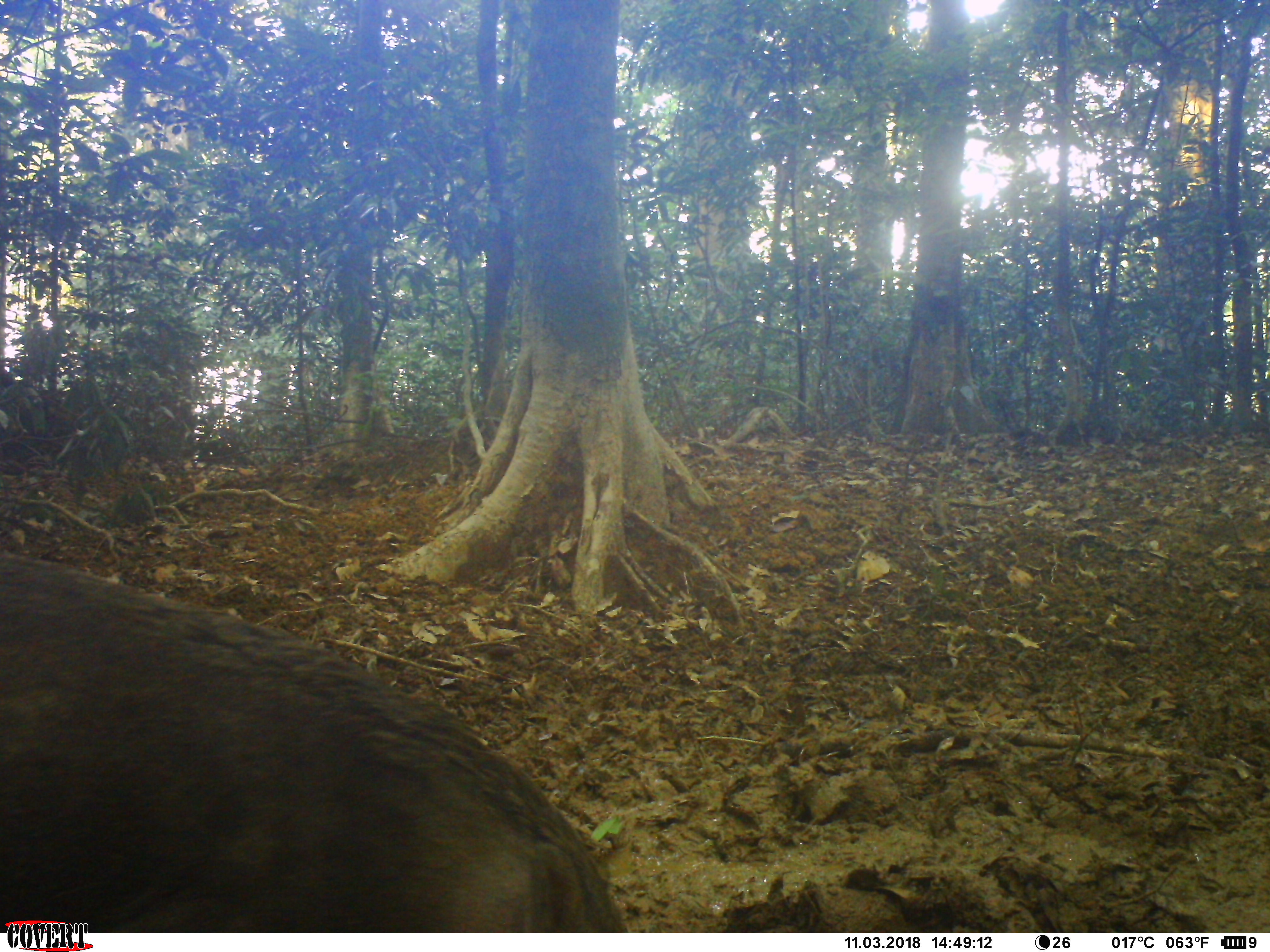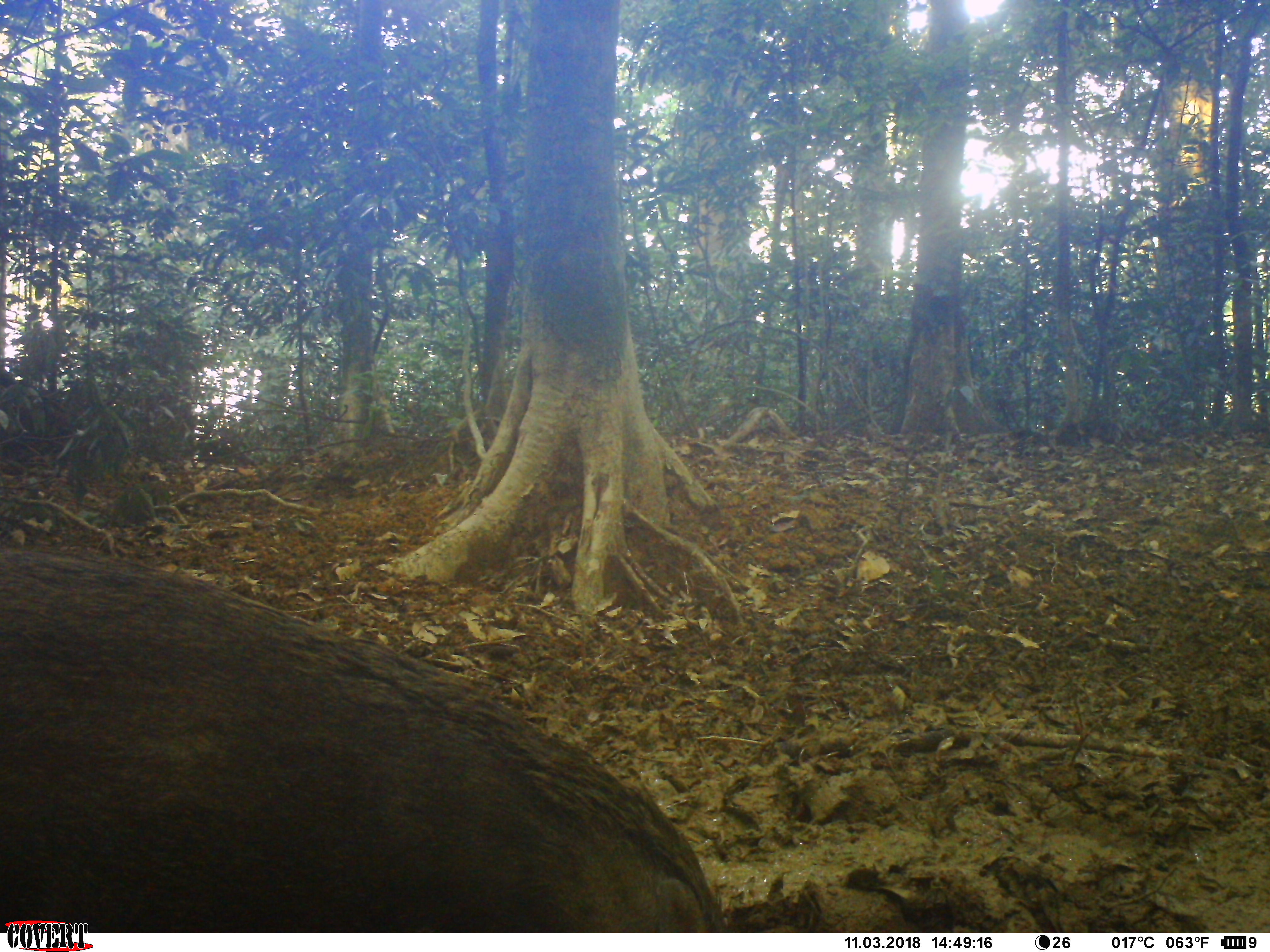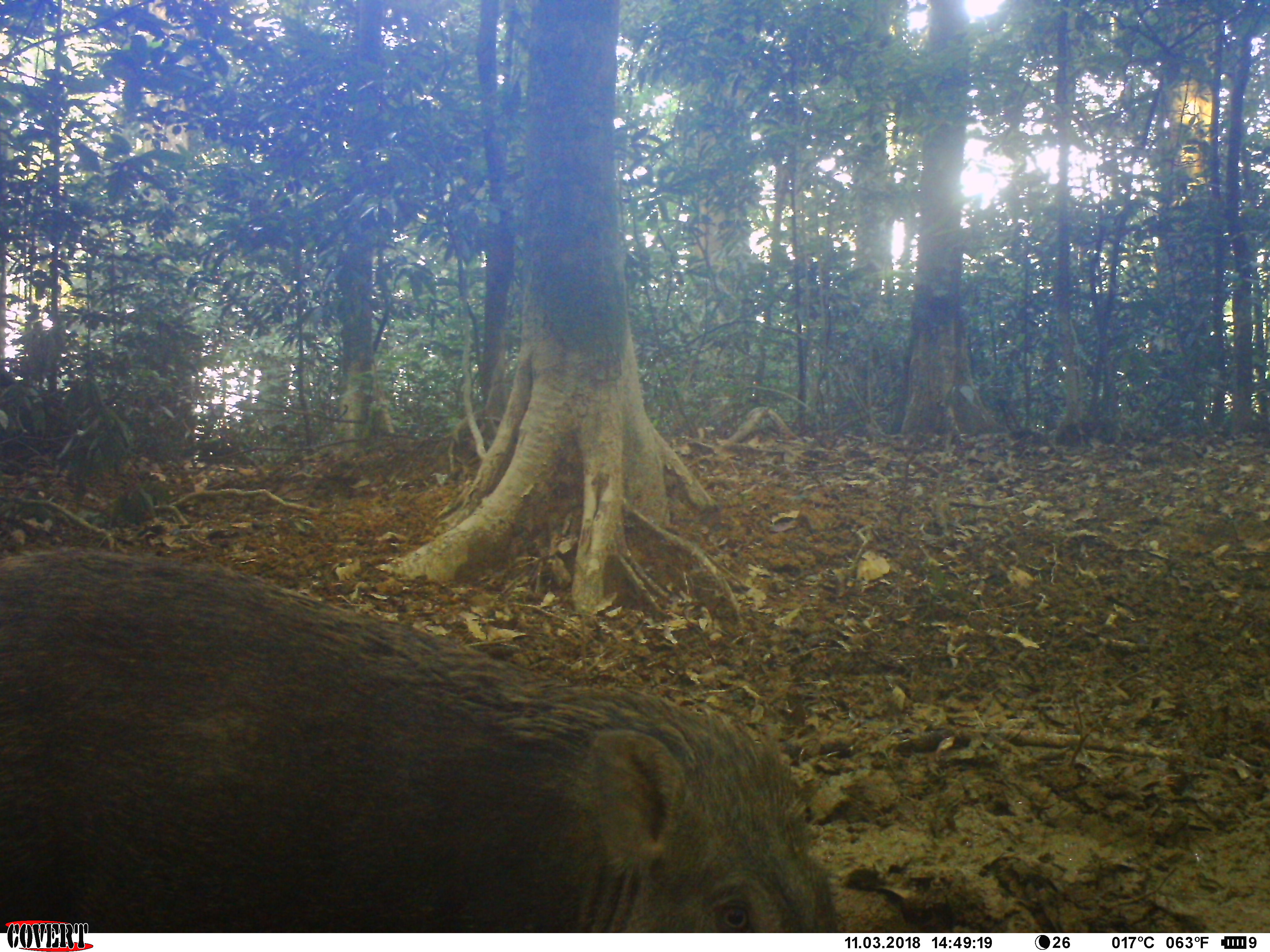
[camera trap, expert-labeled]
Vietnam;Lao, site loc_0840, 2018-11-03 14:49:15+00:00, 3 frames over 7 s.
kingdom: Animalia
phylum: Chordata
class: Mammalia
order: Artiodactyla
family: Suidae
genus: Sus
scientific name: Sus scrofa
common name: eurasian wild pig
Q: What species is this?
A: Eurasian wild pig (Sus scrofa).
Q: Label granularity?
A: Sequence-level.